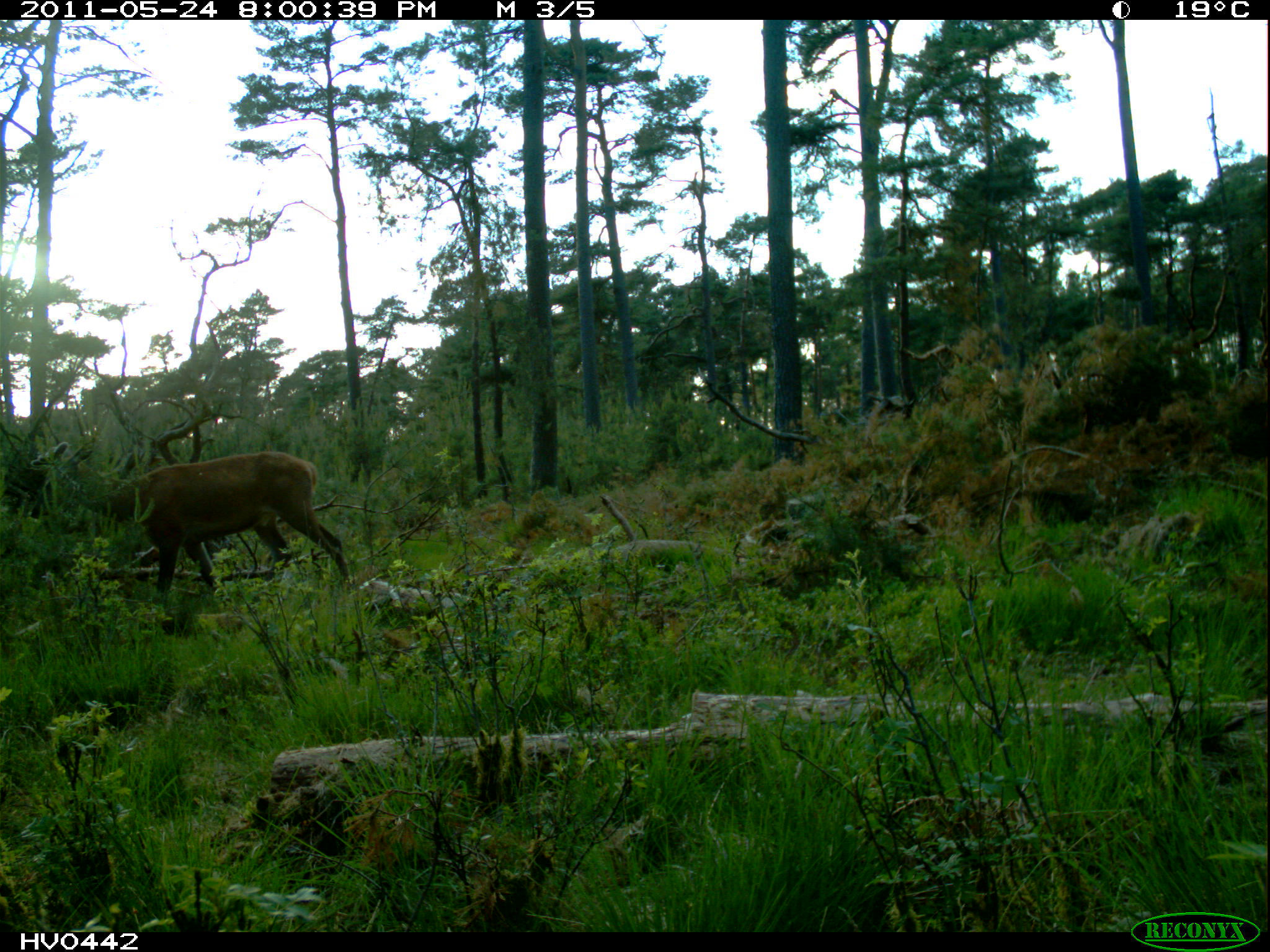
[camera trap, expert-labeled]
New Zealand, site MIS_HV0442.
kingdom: Animalia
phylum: Chordata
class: Mammalia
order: Artiodactyla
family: Cervidae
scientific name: Cervidae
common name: deer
Deer (Cervidae).